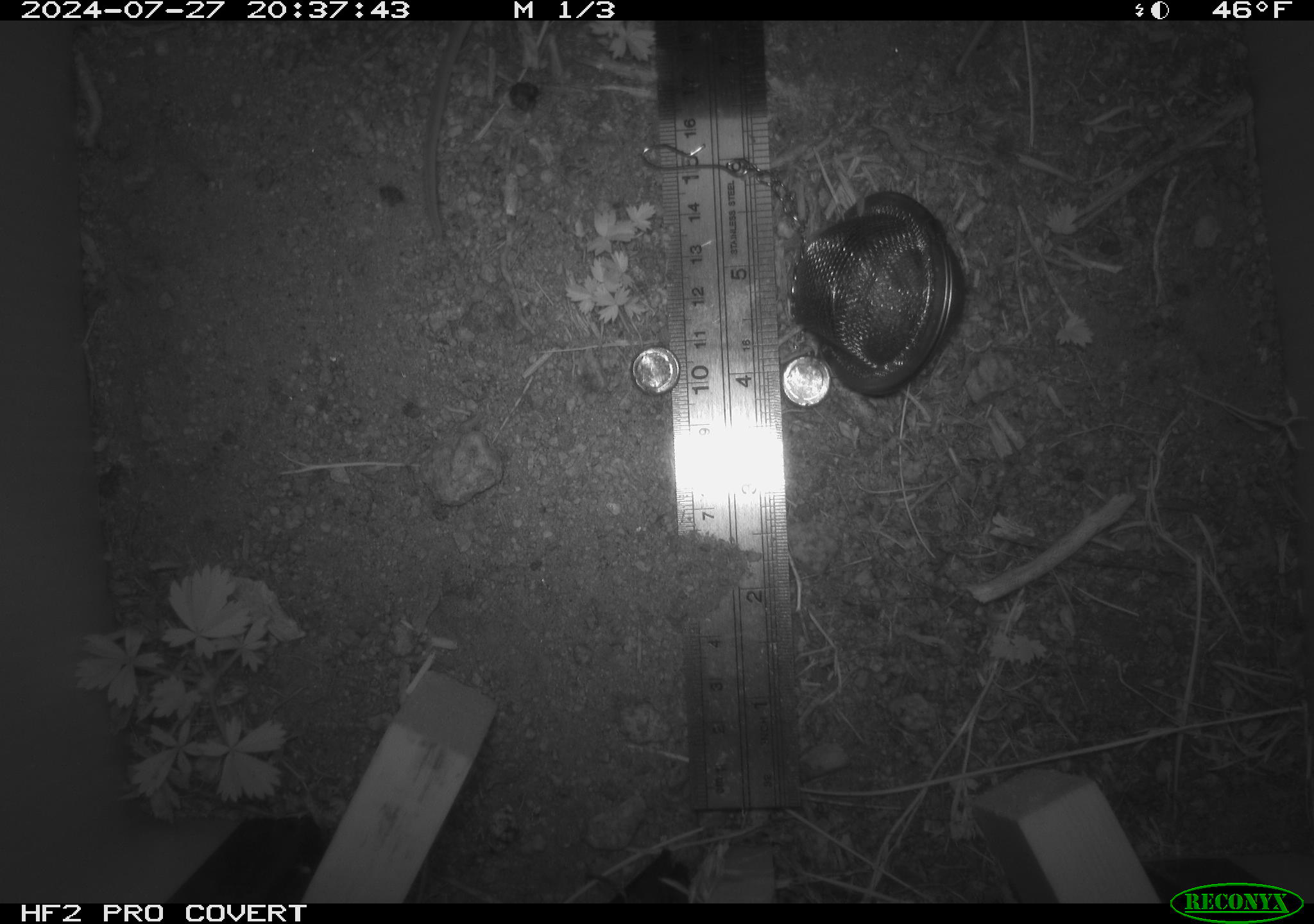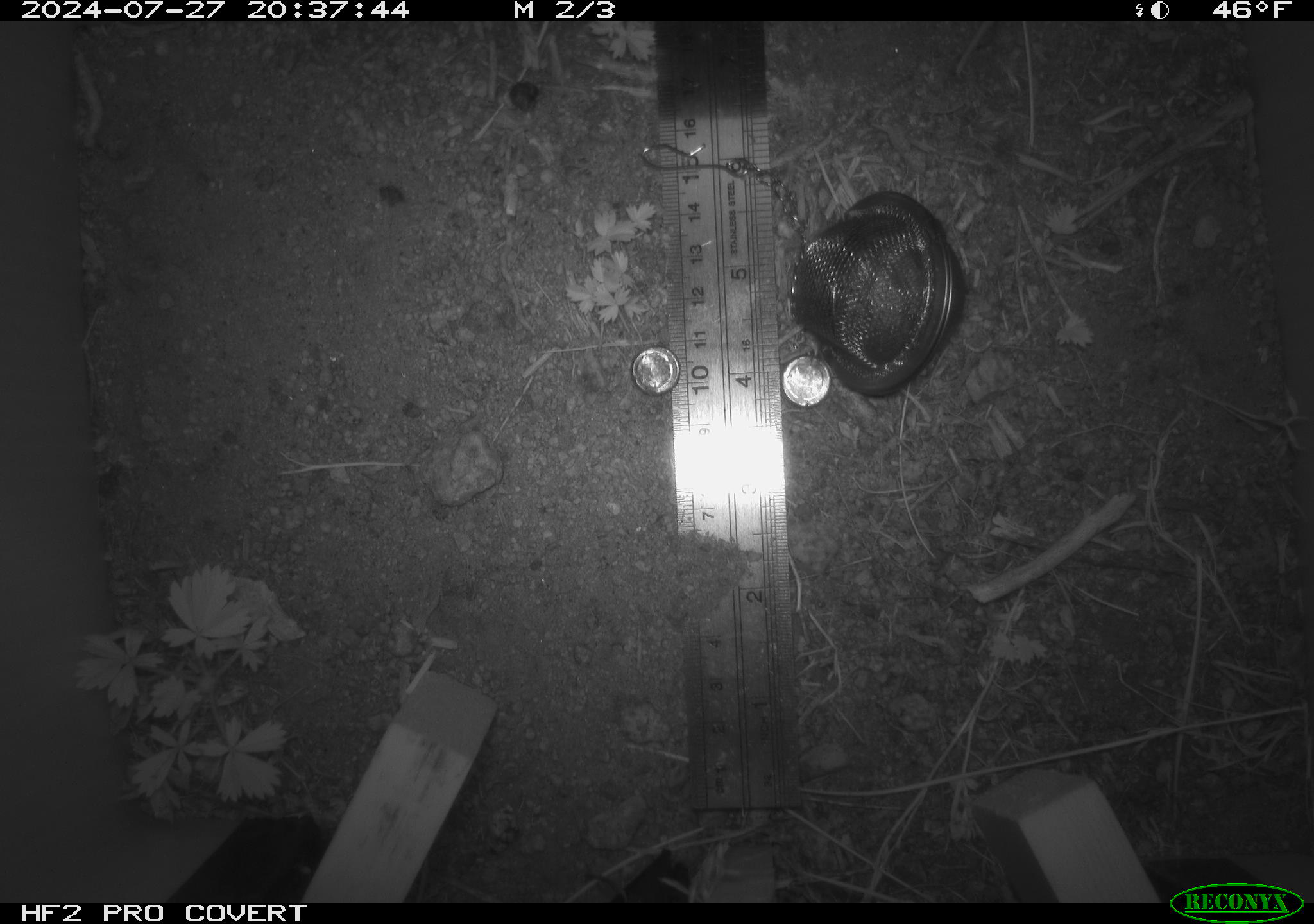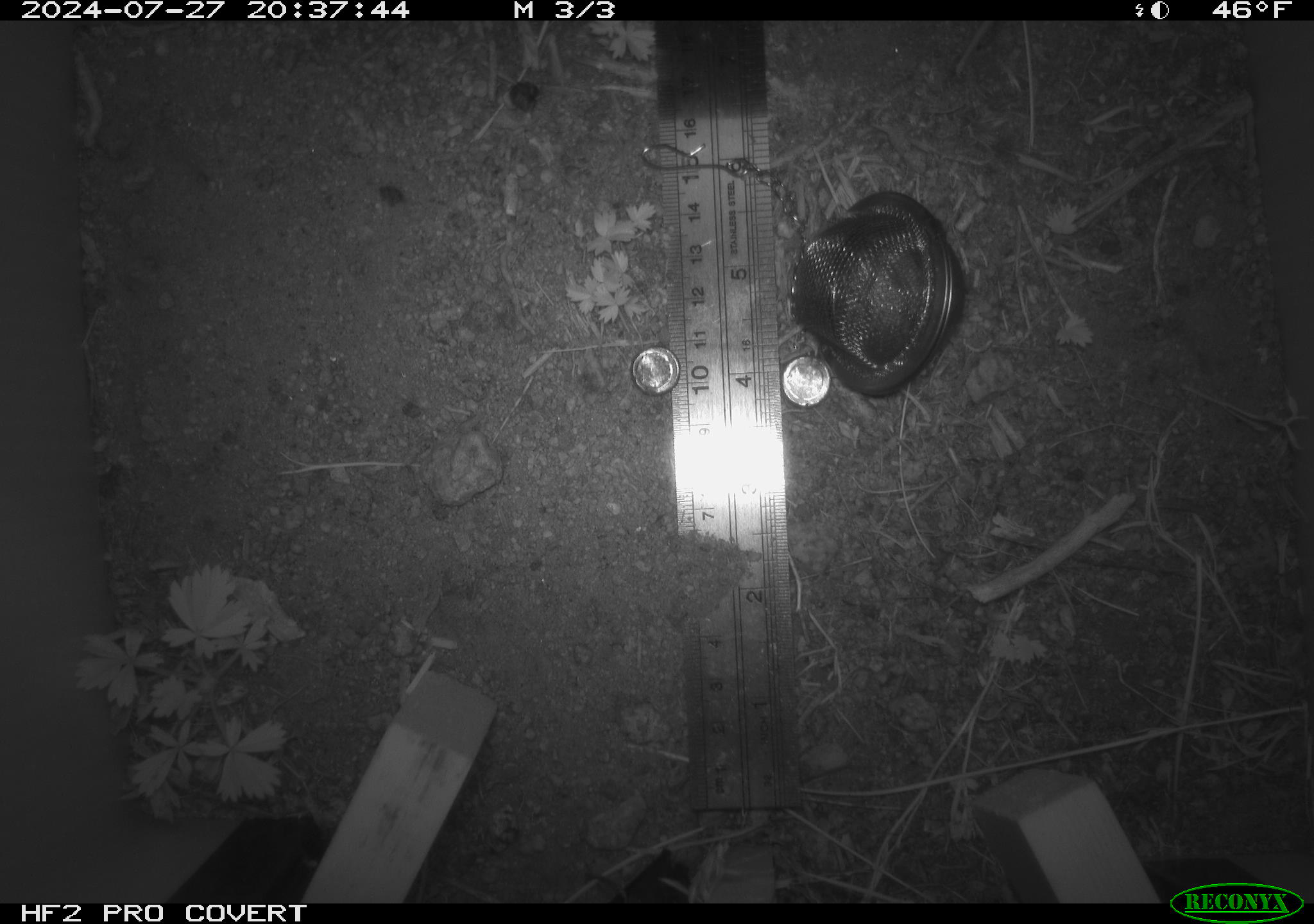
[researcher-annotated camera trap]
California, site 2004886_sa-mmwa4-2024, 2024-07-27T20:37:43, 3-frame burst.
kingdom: Animalia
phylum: Chordata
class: Mammalia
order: Rodentia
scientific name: Rodentia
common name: mouse species